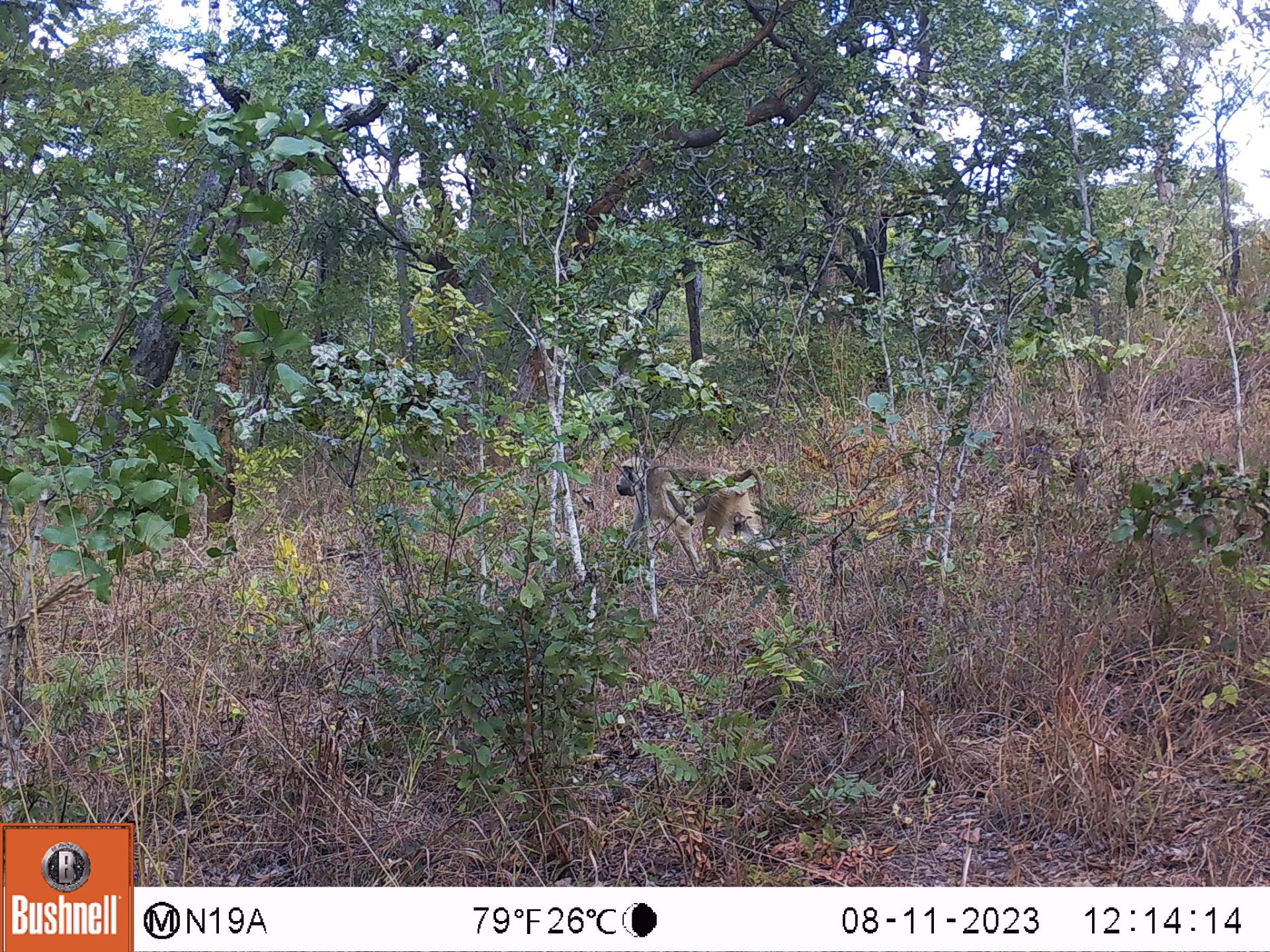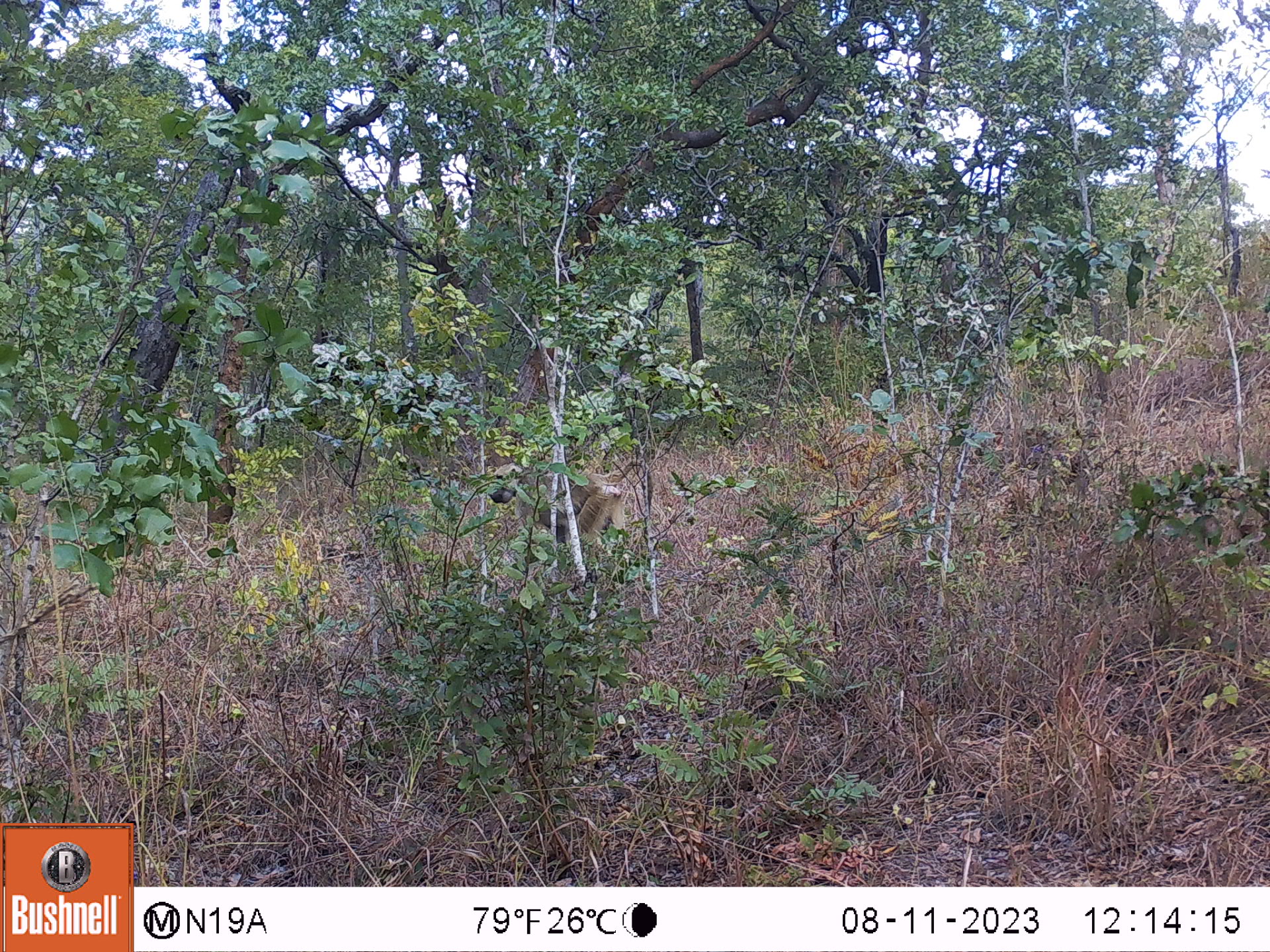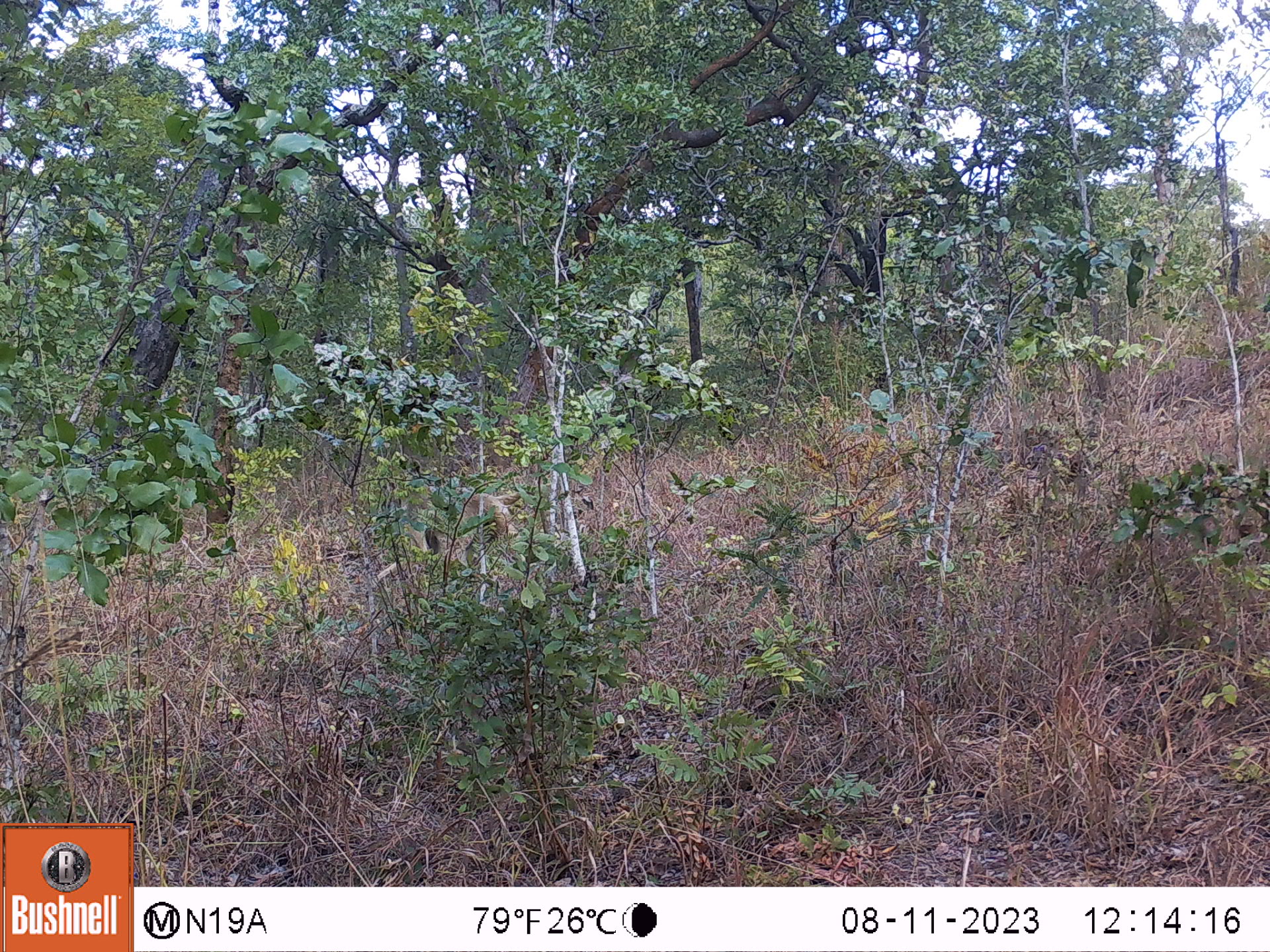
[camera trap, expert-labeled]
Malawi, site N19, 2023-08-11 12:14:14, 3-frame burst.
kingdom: Animalia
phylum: Chordata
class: Mammalia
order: Primates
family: Cercopithecidae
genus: Papio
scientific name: Papio cynocephalus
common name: yellow baboon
Yellow baboon (Papio cynocephalus), count 1.